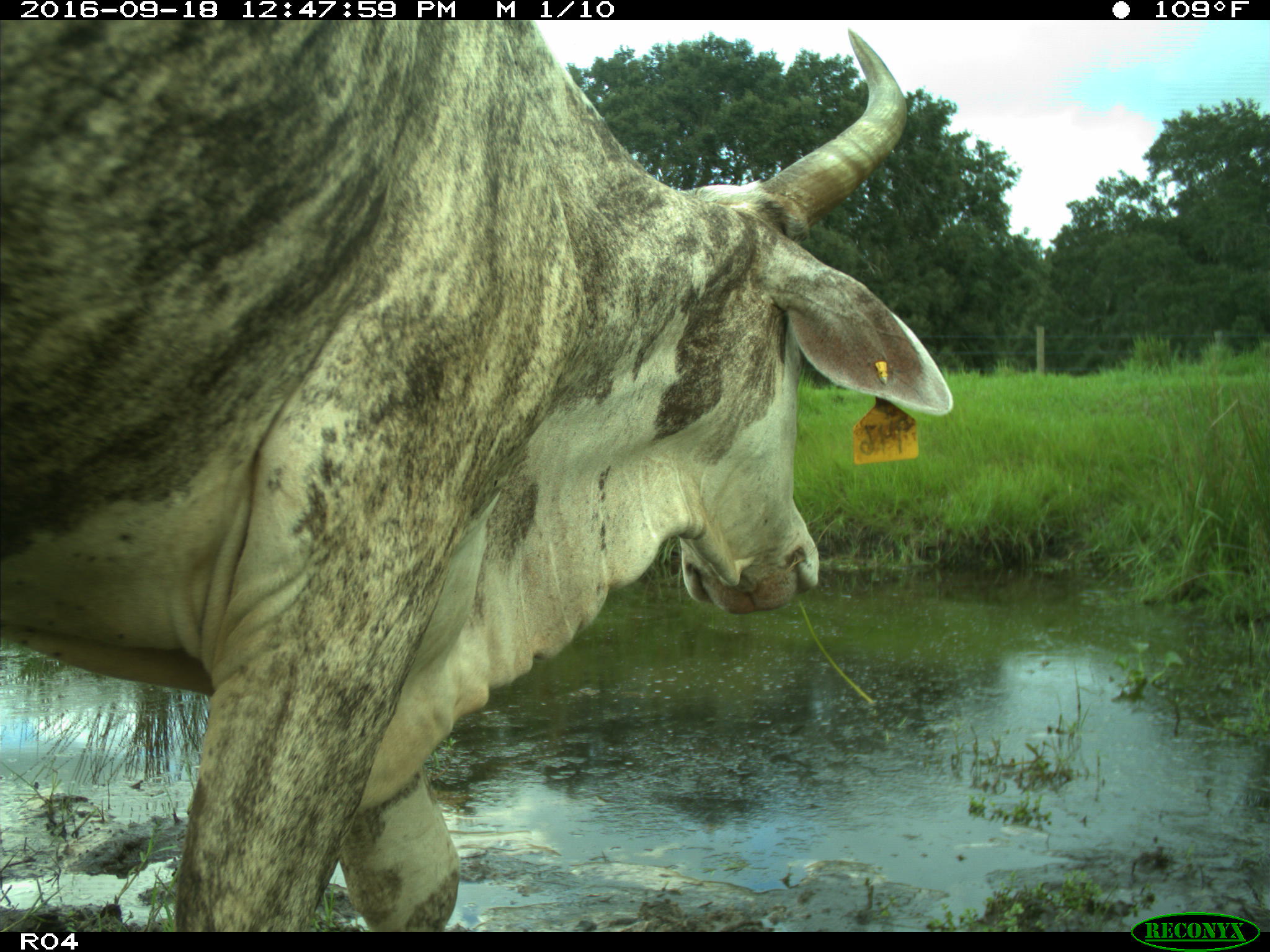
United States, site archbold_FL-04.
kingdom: Animalia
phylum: Chordata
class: Mammalia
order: Artiodactyla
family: Bovidae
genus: Bos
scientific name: Bos taurus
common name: domestic cow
Bos taurus (domestic cow).